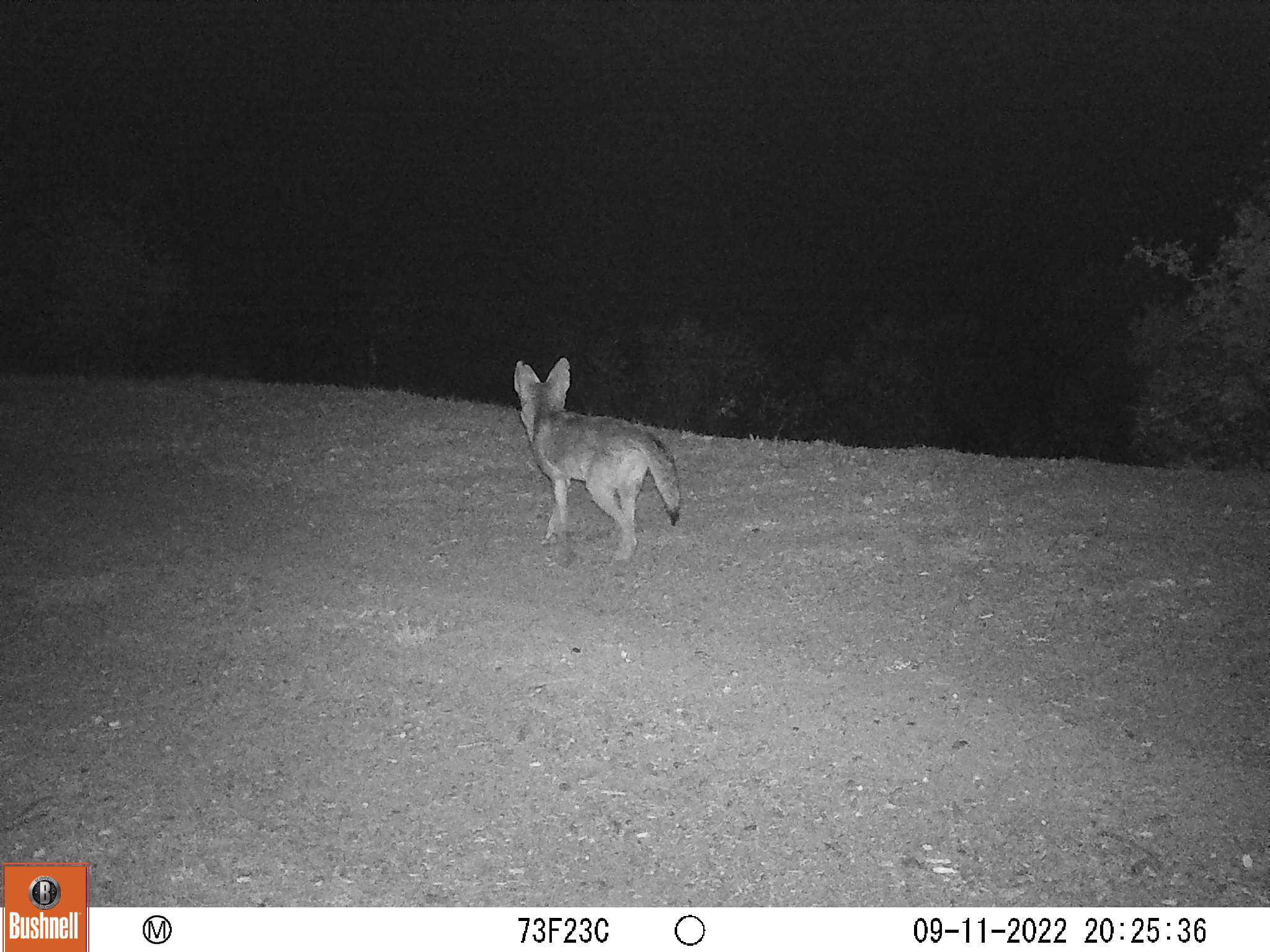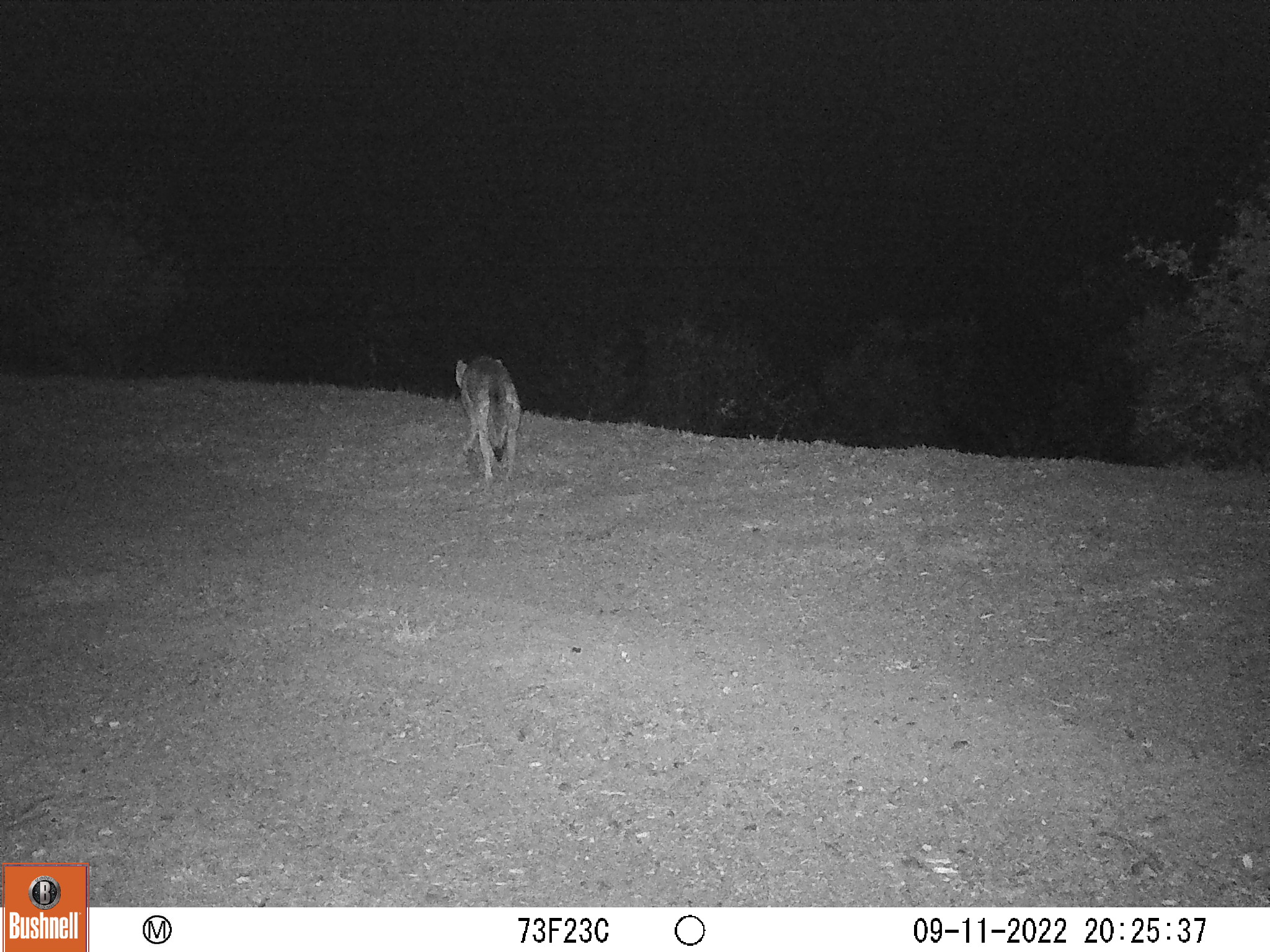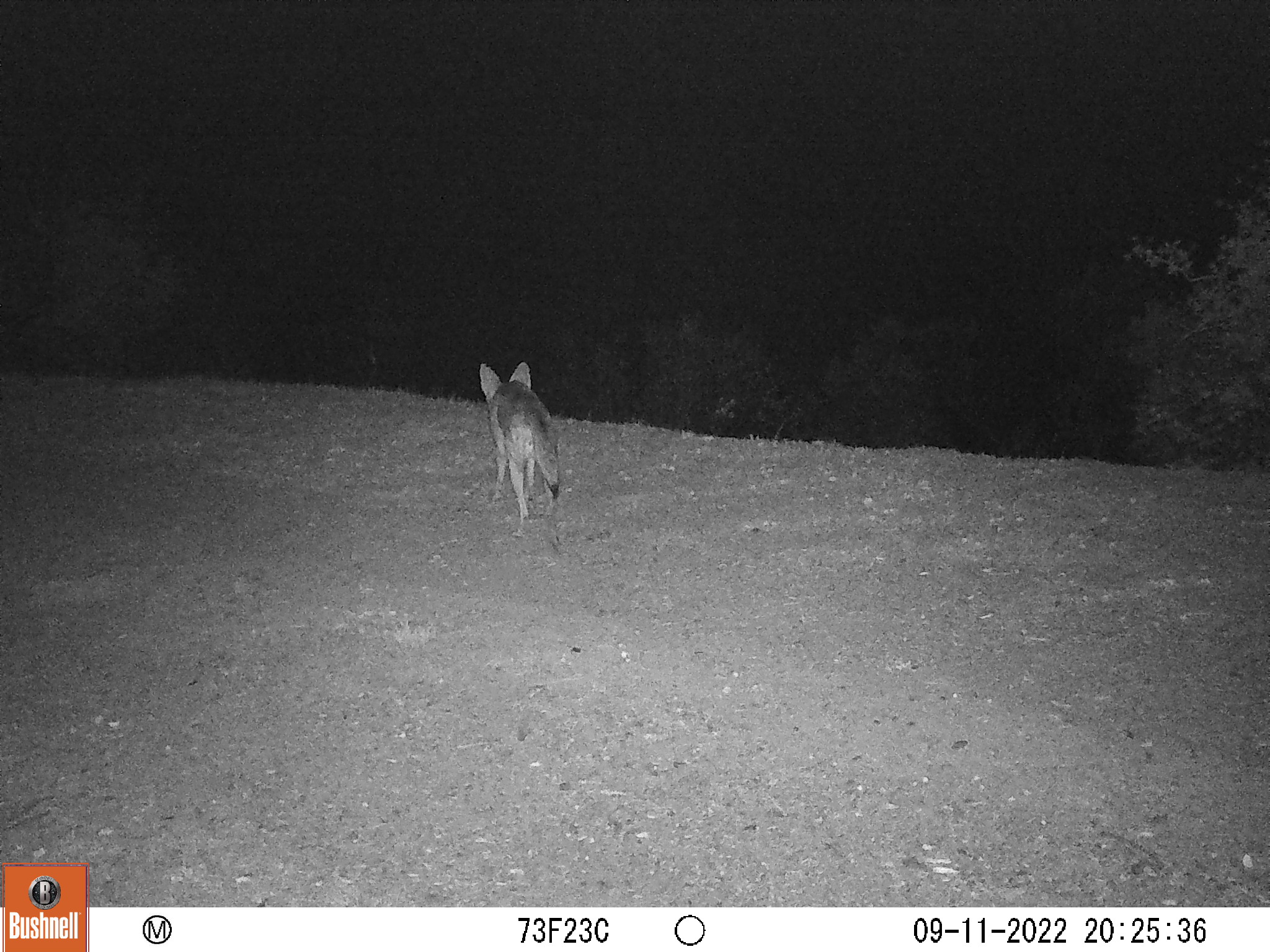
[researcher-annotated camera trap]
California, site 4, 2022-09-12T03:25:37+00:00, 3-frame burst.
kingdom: Animalia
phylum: Chordata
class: Mammalia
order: Carnivora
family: Canidae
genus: Canis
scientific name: Canis latrans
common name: coyote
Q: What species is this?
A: Coyote (Canis latrans).